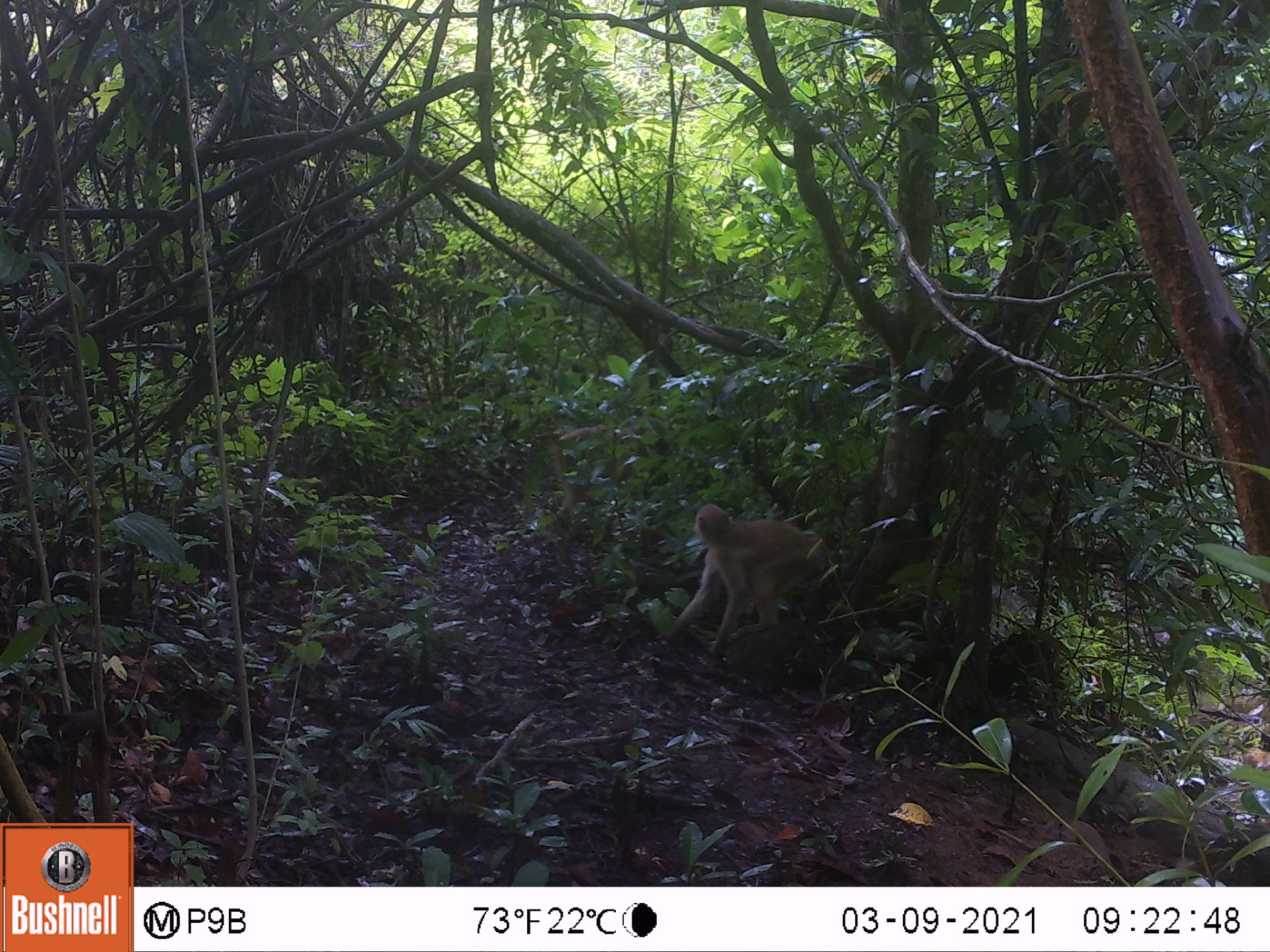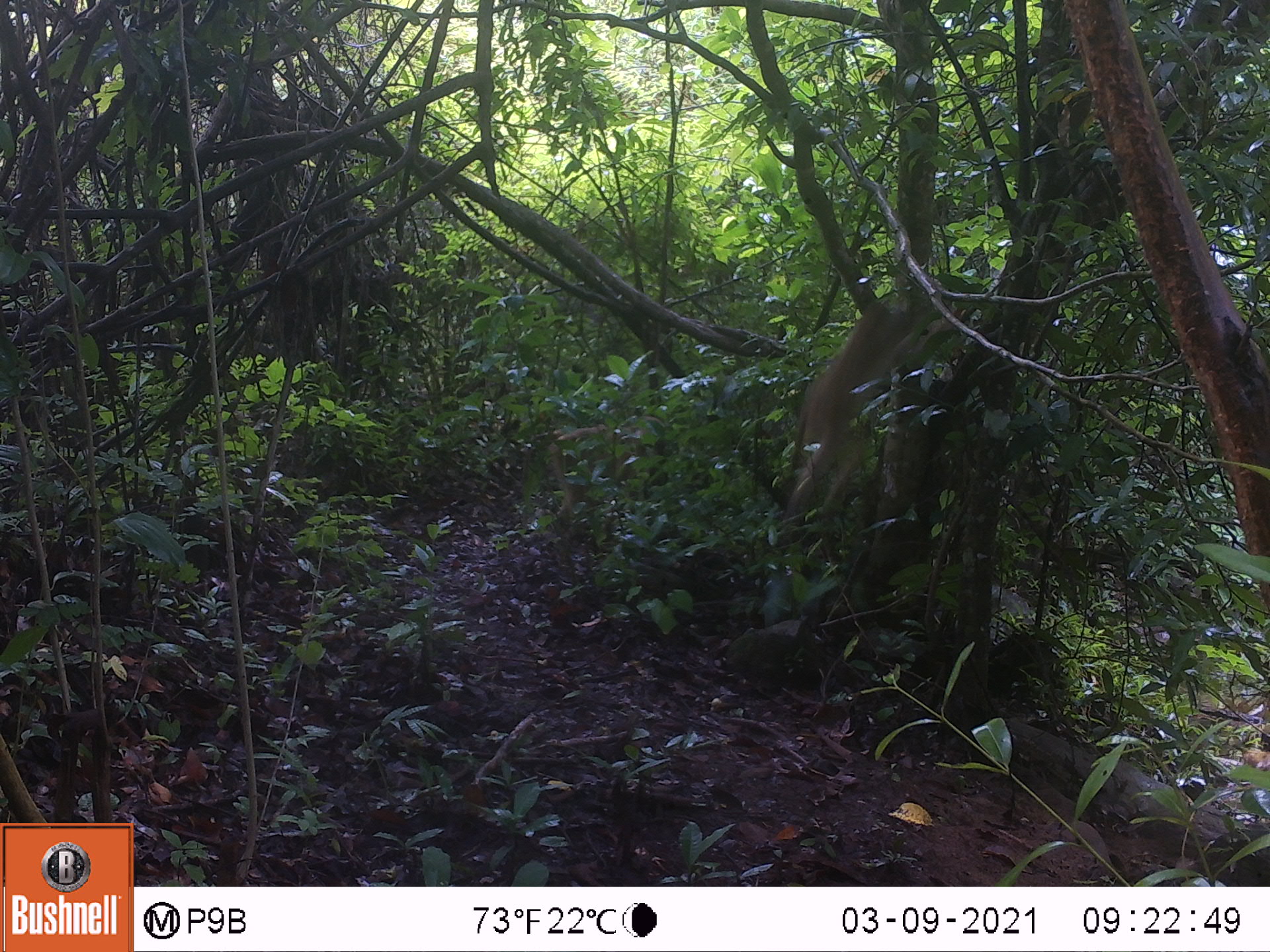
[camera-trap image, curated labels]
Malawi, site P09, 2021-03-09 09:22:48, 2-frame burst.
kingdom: Animalia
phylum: Chordata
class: Mammalia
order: Primates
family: Cercopithecidae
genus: Papio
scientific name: Papio cynocephalus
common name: yellow baboon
Yellow baboon (Papio cynocephalus), count 1.